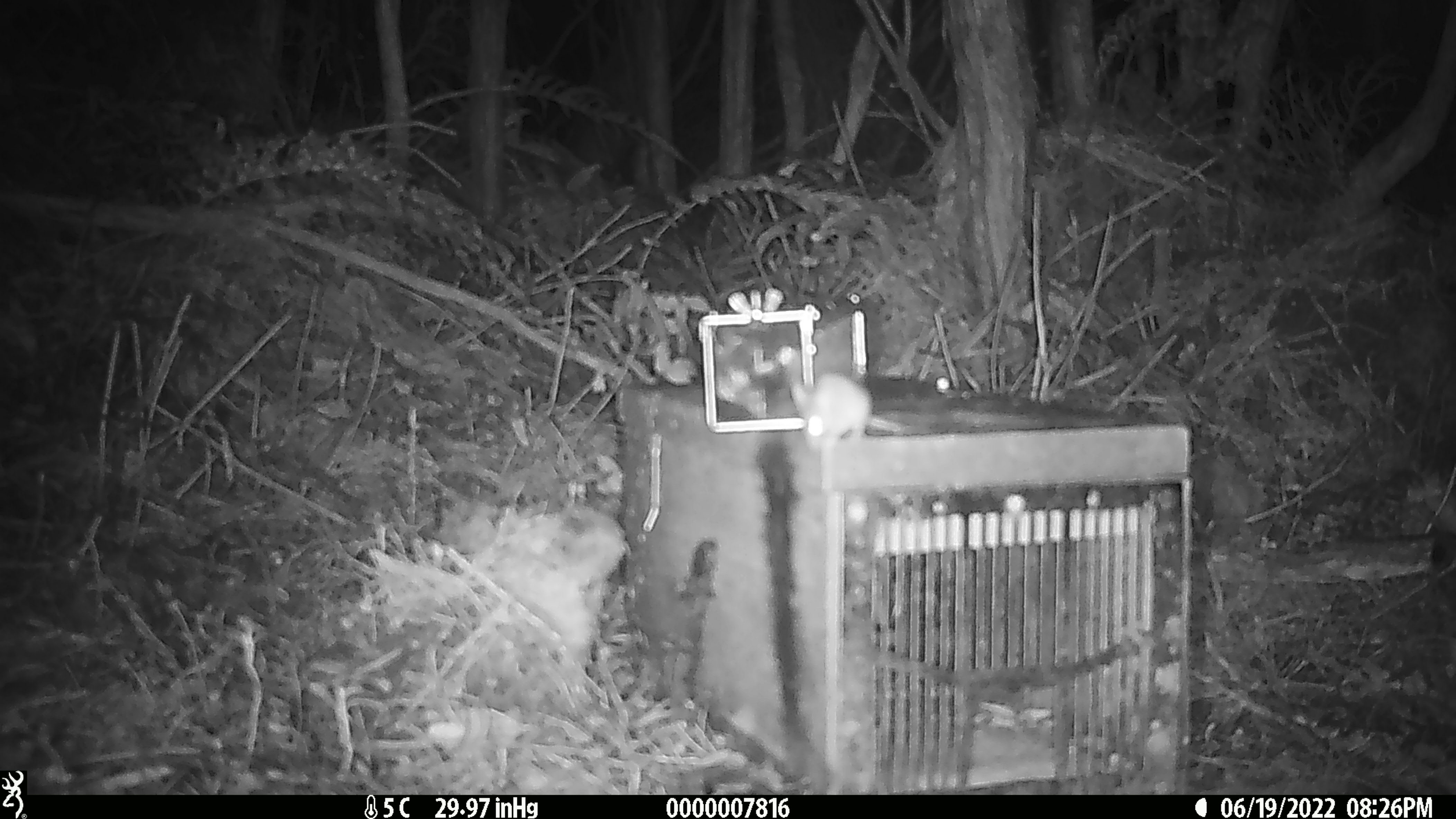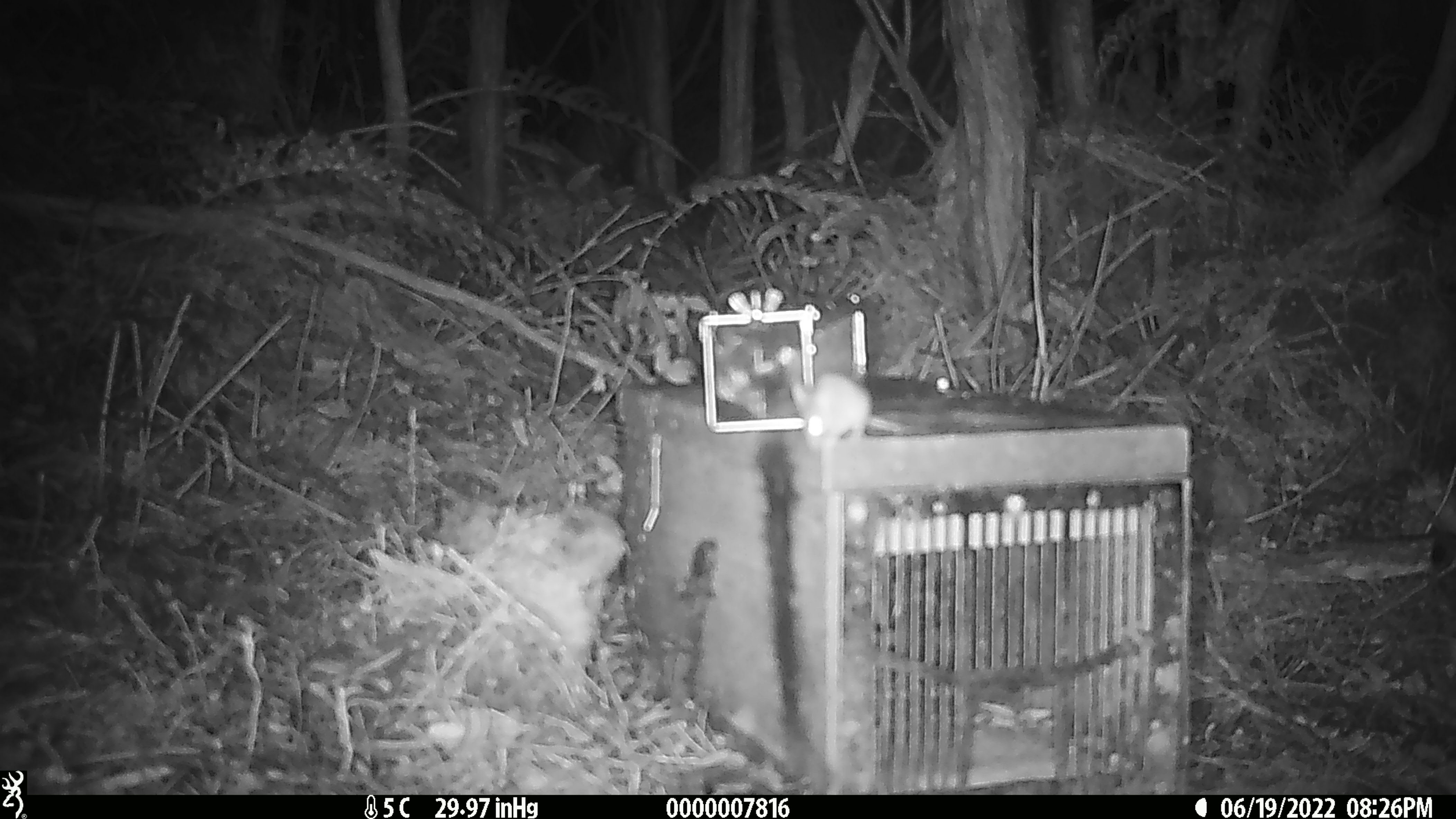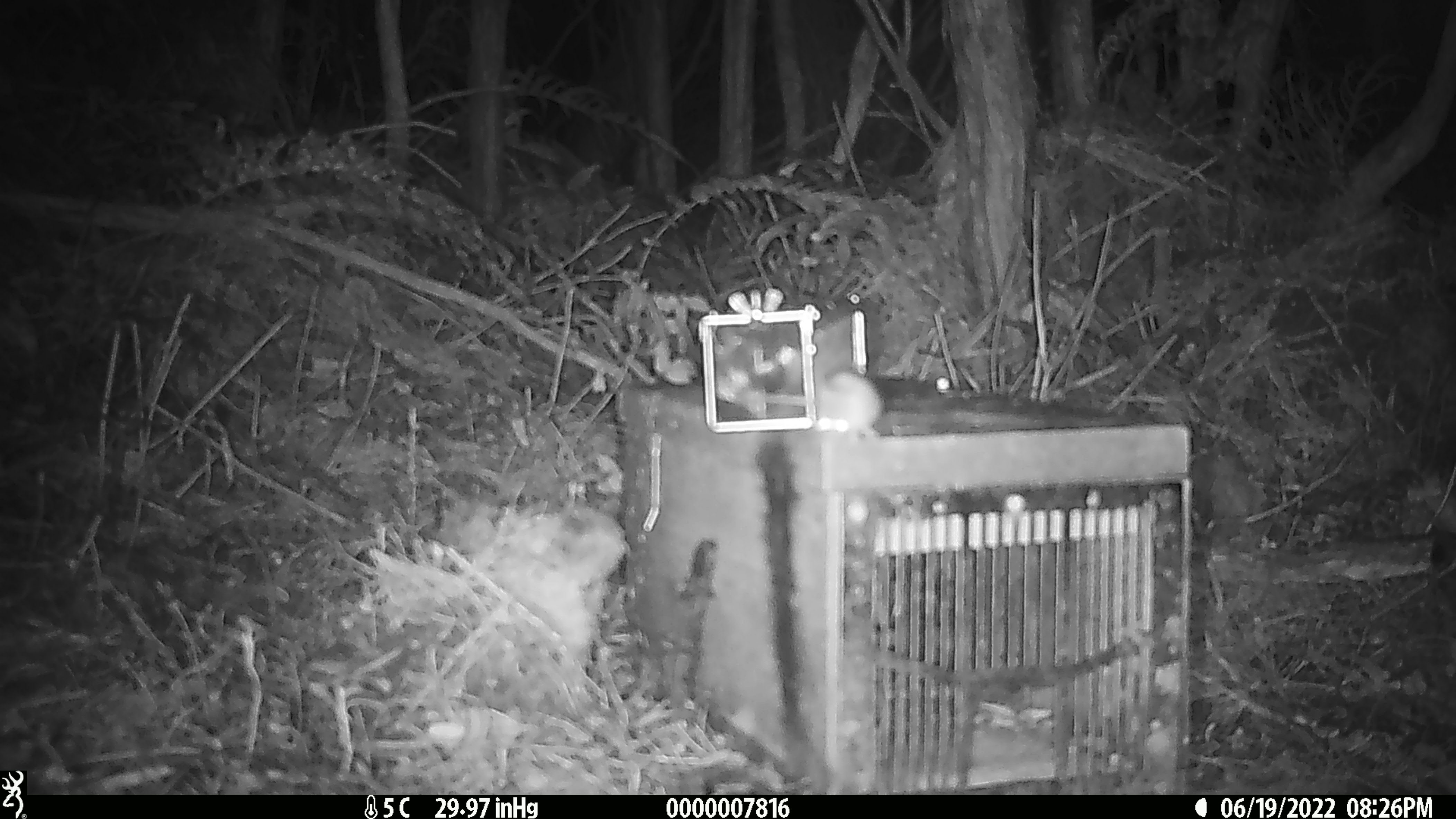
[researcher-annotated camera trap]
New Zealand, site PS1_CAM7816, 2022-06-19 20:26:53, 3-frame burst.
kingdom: Animalia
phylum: Chordata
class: Mammalia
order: Rodentia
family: Muridae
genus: Mus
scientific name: Mus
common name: mouse